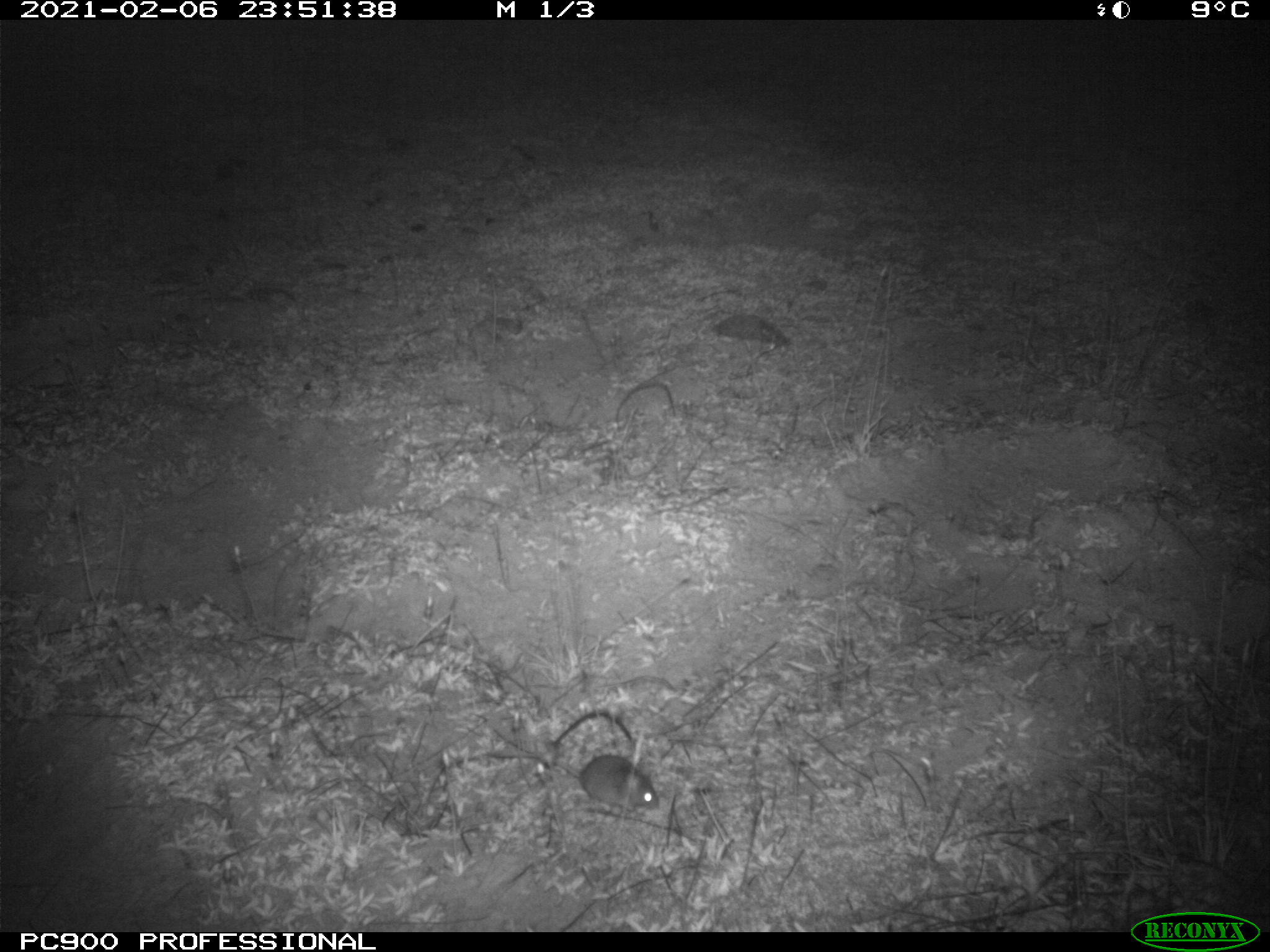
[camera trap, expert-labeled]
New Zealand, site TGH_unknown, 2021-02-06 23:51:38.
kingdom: Animalia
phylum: Chordata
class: Mammalia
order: Rodentia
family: Muridae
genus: Mus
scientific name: Mus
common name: mouse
Mouse (Mus).